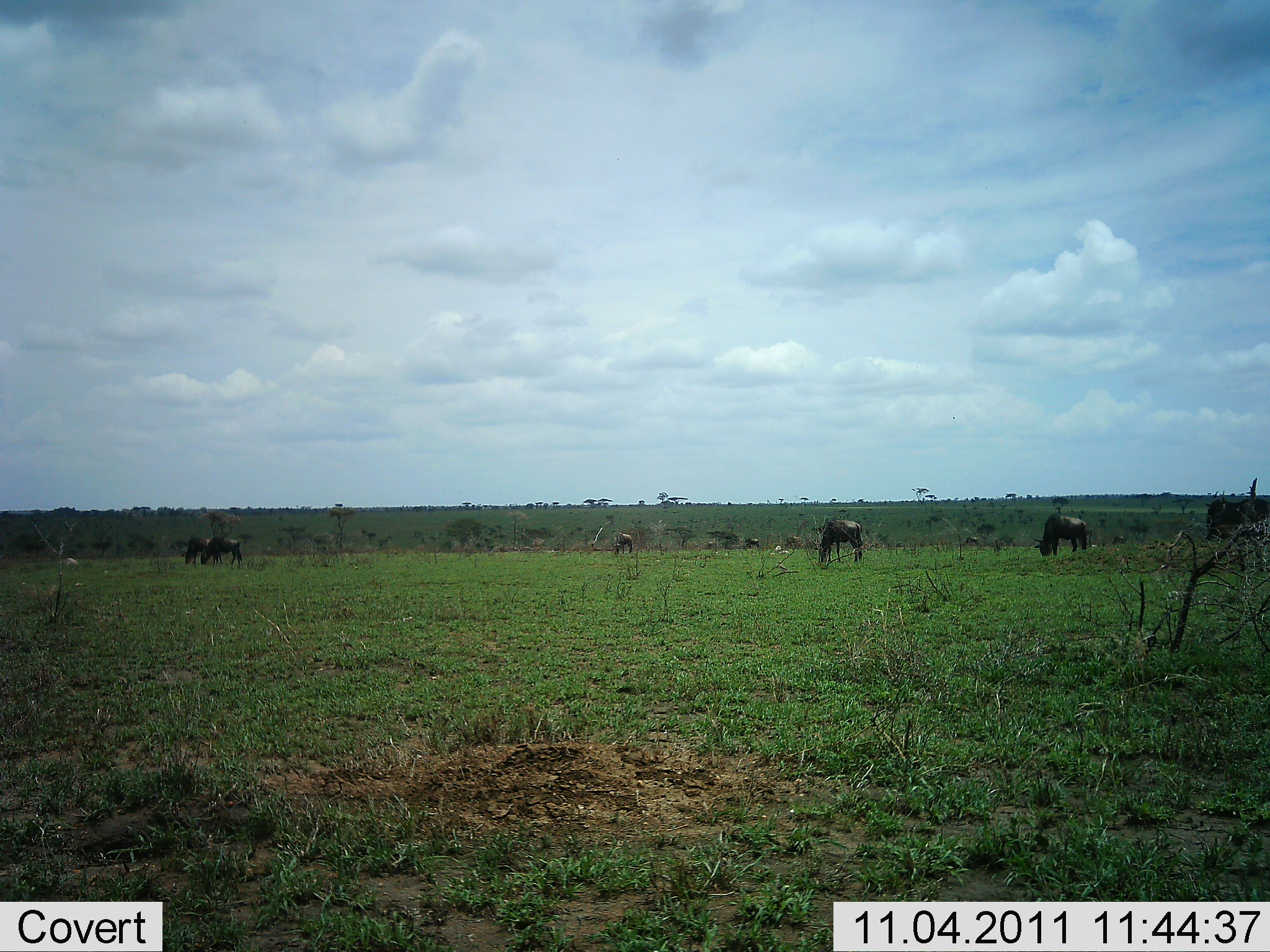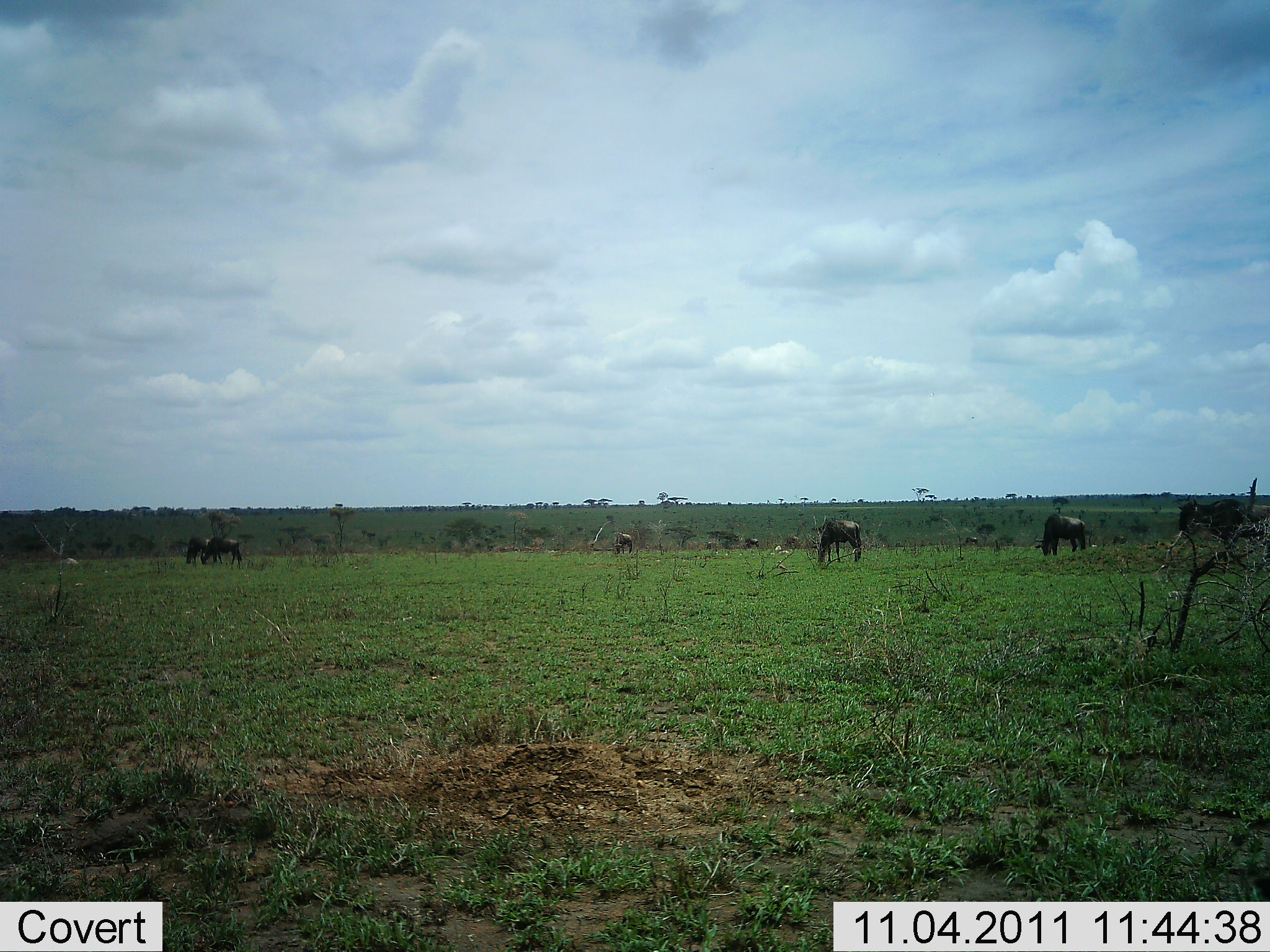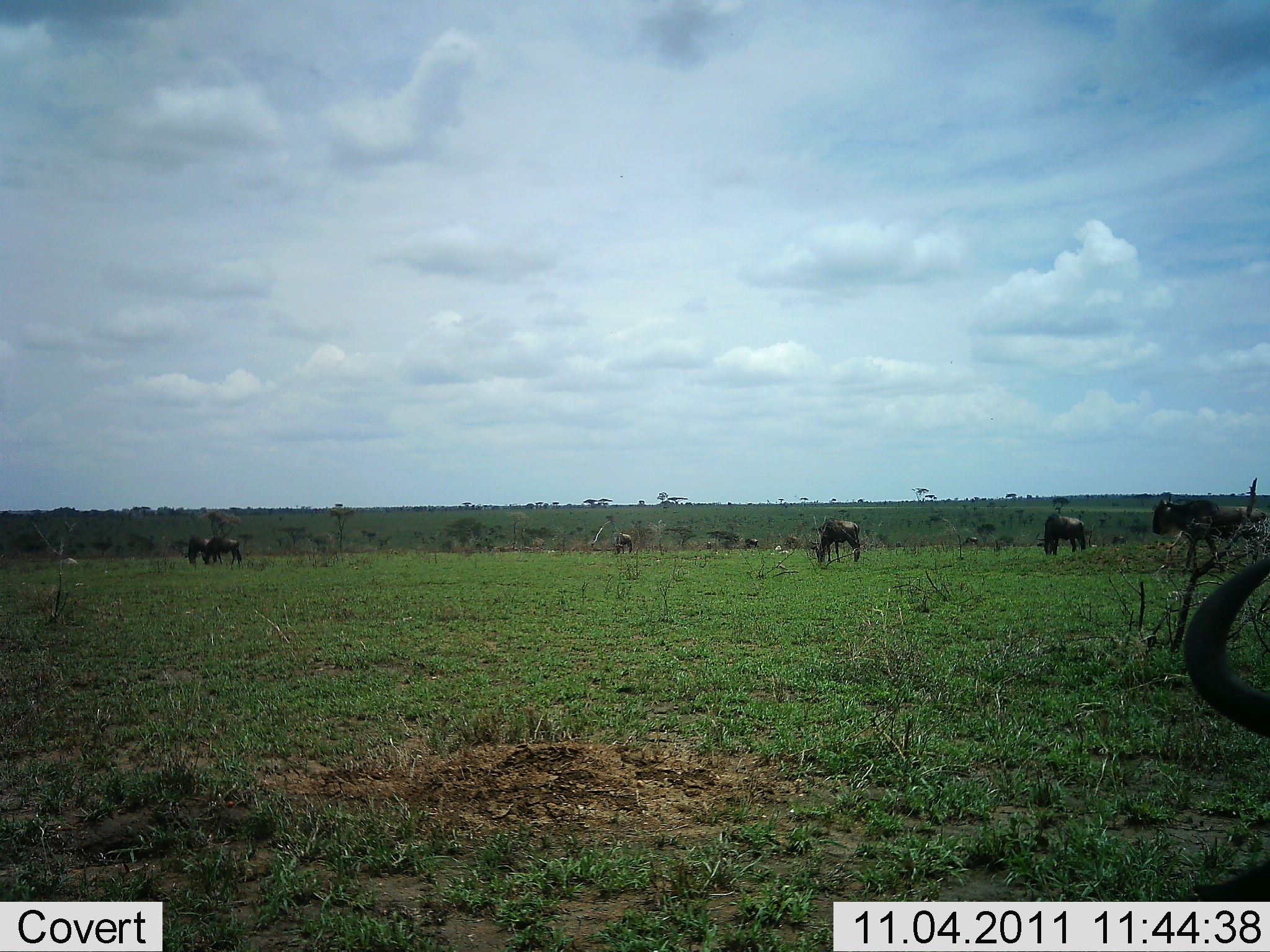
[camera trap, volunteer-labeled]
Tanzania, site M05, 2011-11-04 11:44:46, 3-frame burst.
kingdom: Animalia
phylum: Chordata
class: Mammalia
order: Artiodactyla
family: Bovidae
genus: Connochaetes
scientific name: Connochaetes taurinus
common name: blue wildebeest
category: wildebeest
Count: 8.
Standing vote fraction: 25%.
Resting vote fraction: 0%.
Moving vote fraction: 17%.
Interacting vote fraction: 0%.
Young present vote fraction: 8%.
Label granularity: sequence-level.